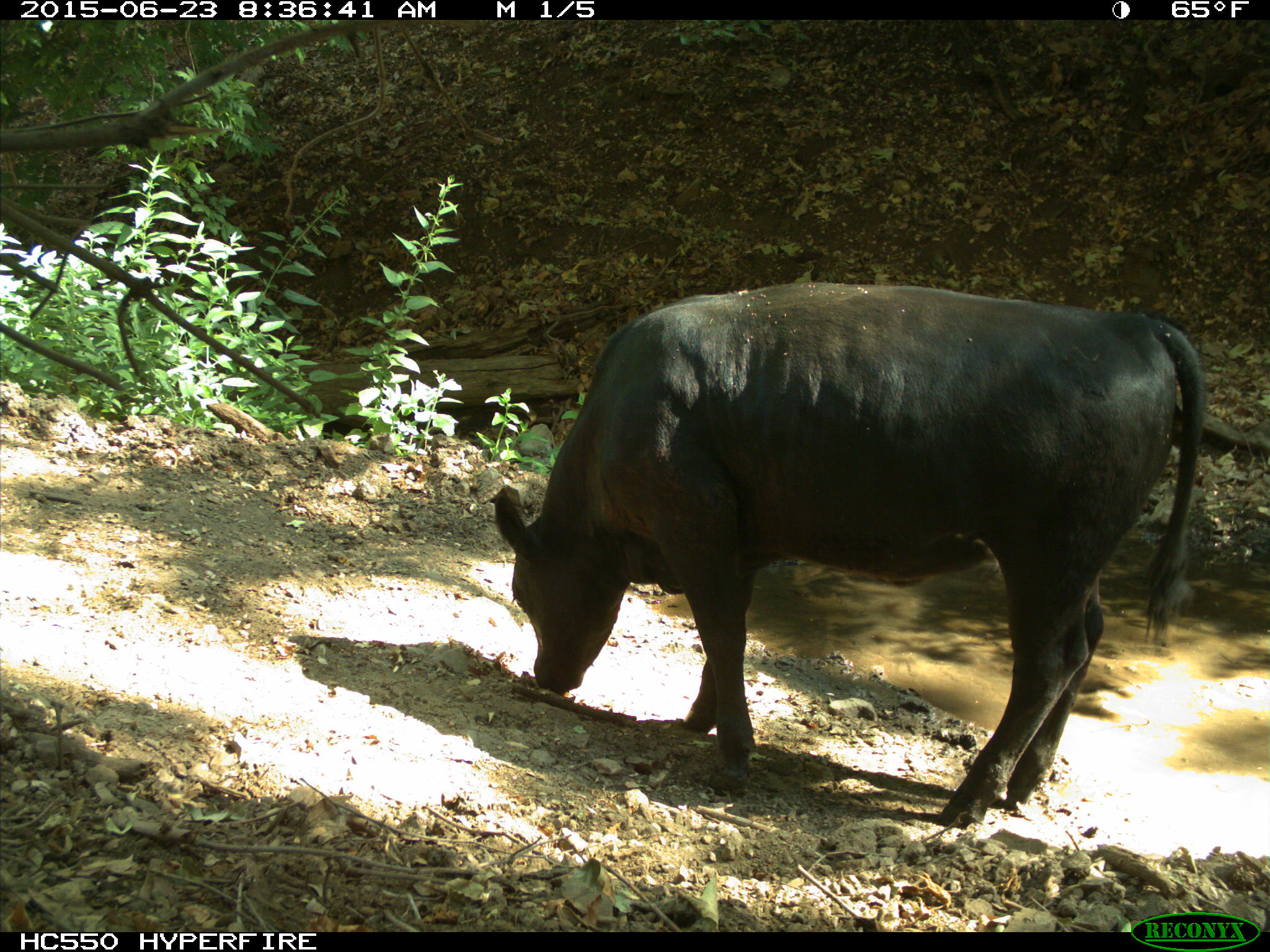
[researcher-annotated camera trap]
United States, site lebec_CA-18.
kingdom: Animalia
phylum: Chordata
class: Mammalia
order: Artiodactyla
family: Bovidae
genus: Bos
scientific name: Bos taurus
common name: domestic cow